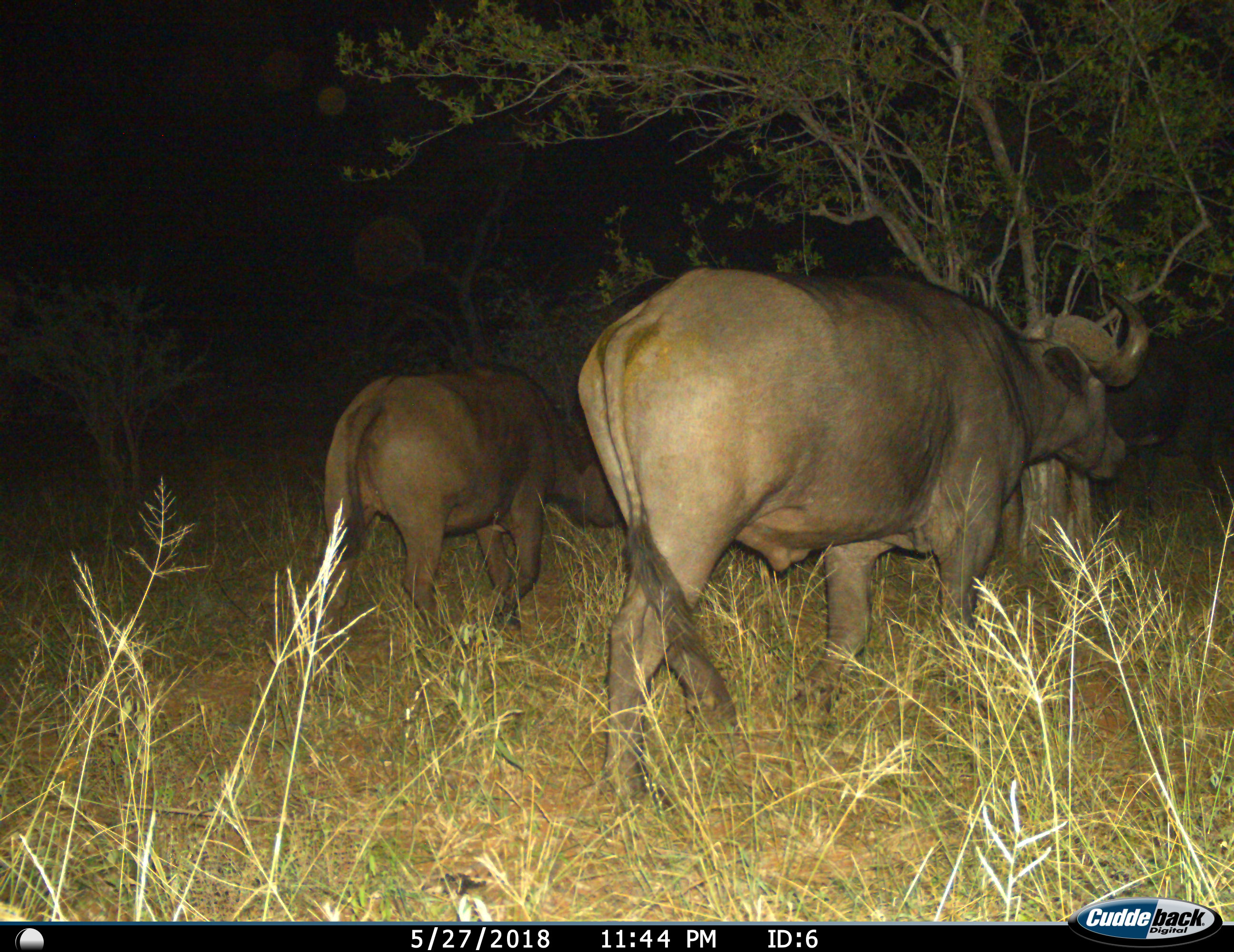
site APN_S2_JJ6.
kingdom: Animalia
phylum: Chordata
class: Mammalia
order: Artiodactyla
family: Bovidae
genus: Syncerus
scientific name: Syncerus caffer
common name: african buffalo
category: buffalo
Buffalo (african buffalo) (Syncerus caffer), count 2. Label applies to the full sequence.